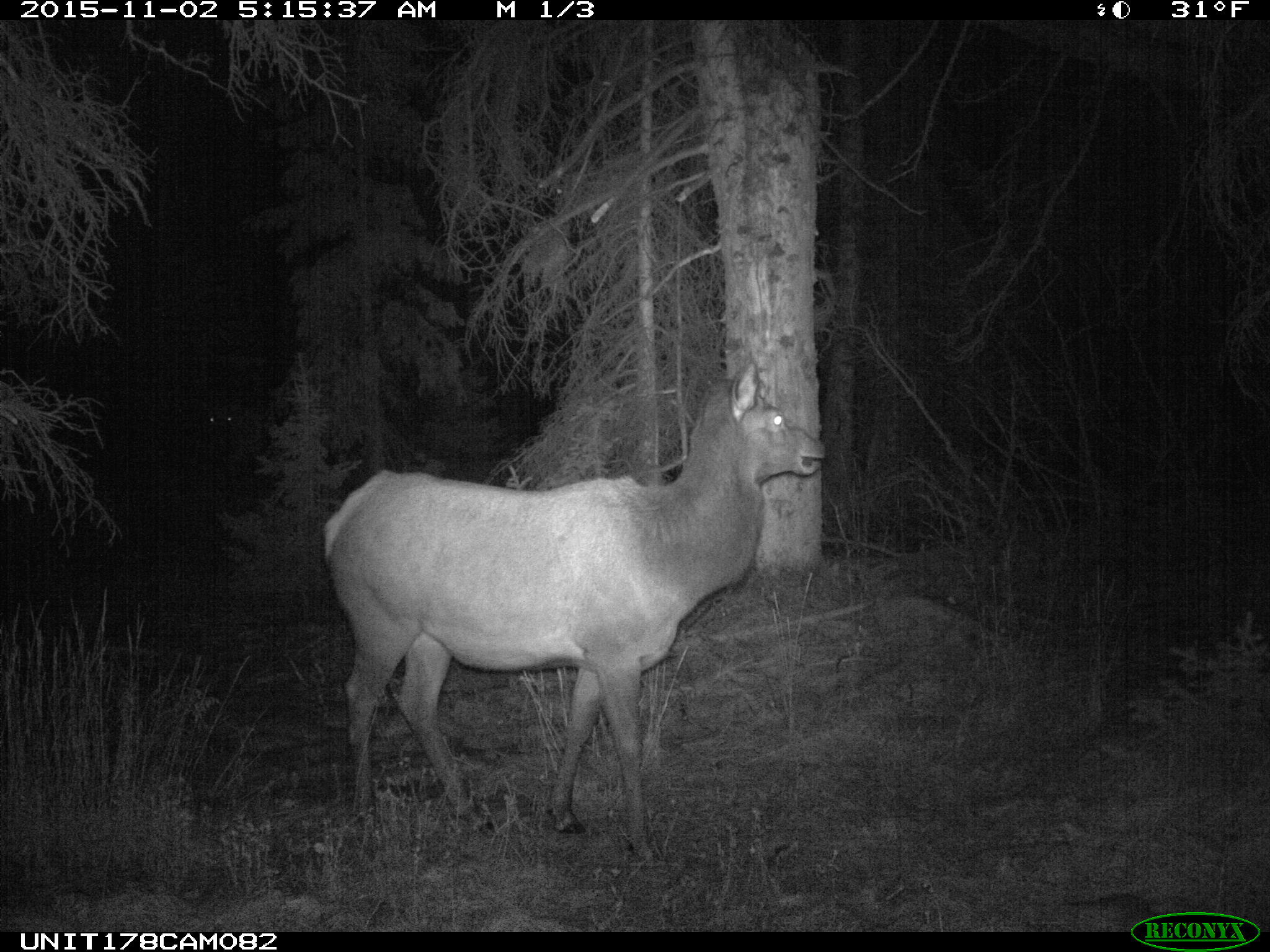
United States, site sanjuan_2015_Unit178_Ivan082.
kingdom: Animalia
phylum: Chordata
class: Mammalia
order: Artiodactyla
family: Cervidae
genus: Cervus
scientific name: Cervus elaphus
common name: red deer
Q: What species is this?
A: Cervus elaphus (red deer).